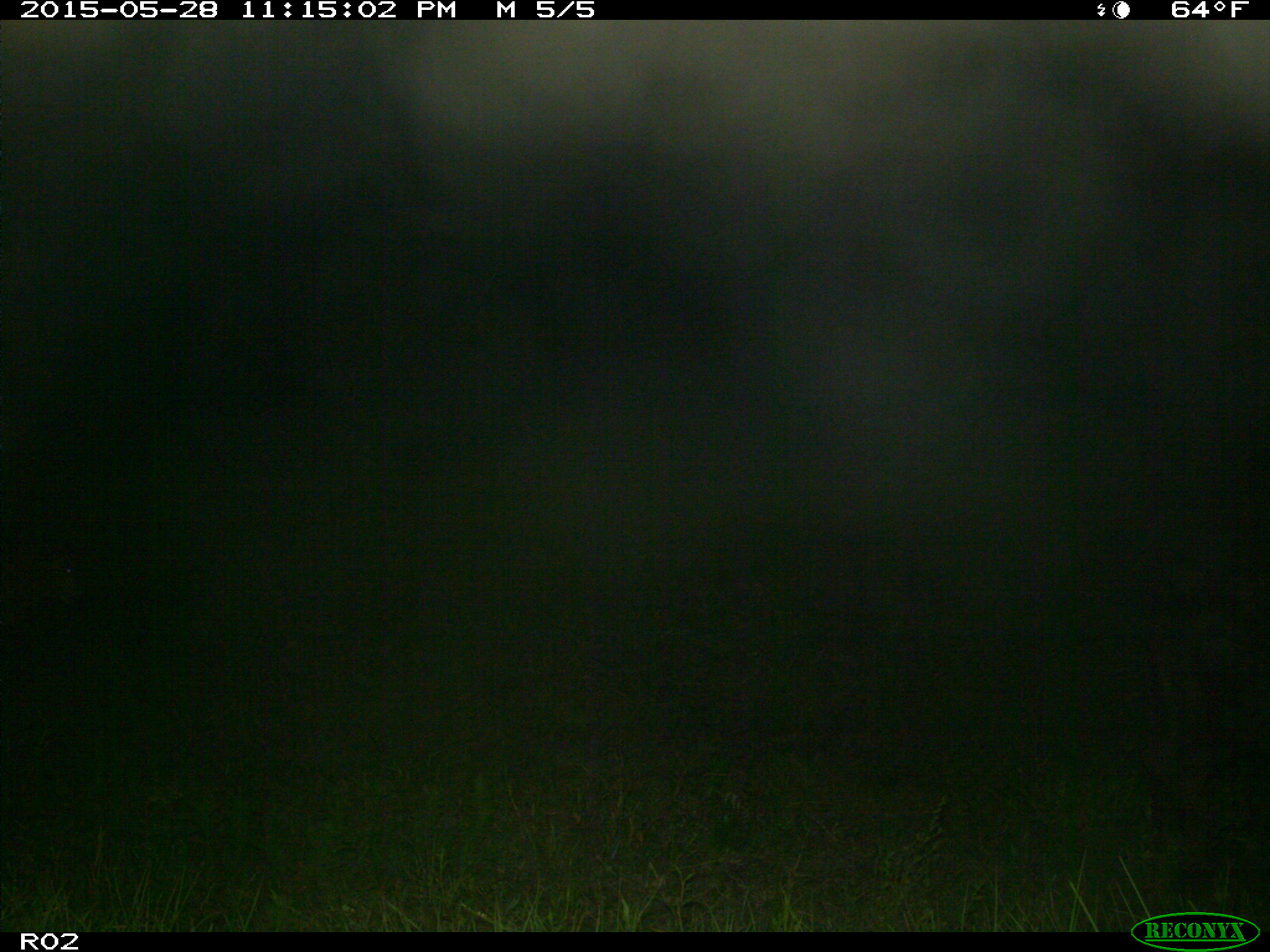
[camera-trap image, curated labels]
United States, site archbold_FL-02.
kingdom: Animalia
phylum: Chordata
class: Mammalia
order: Artiodactyla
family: Bovidae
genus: Bos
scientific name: Bos taurus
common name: domestic cow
Bos taurus (domestic cow).